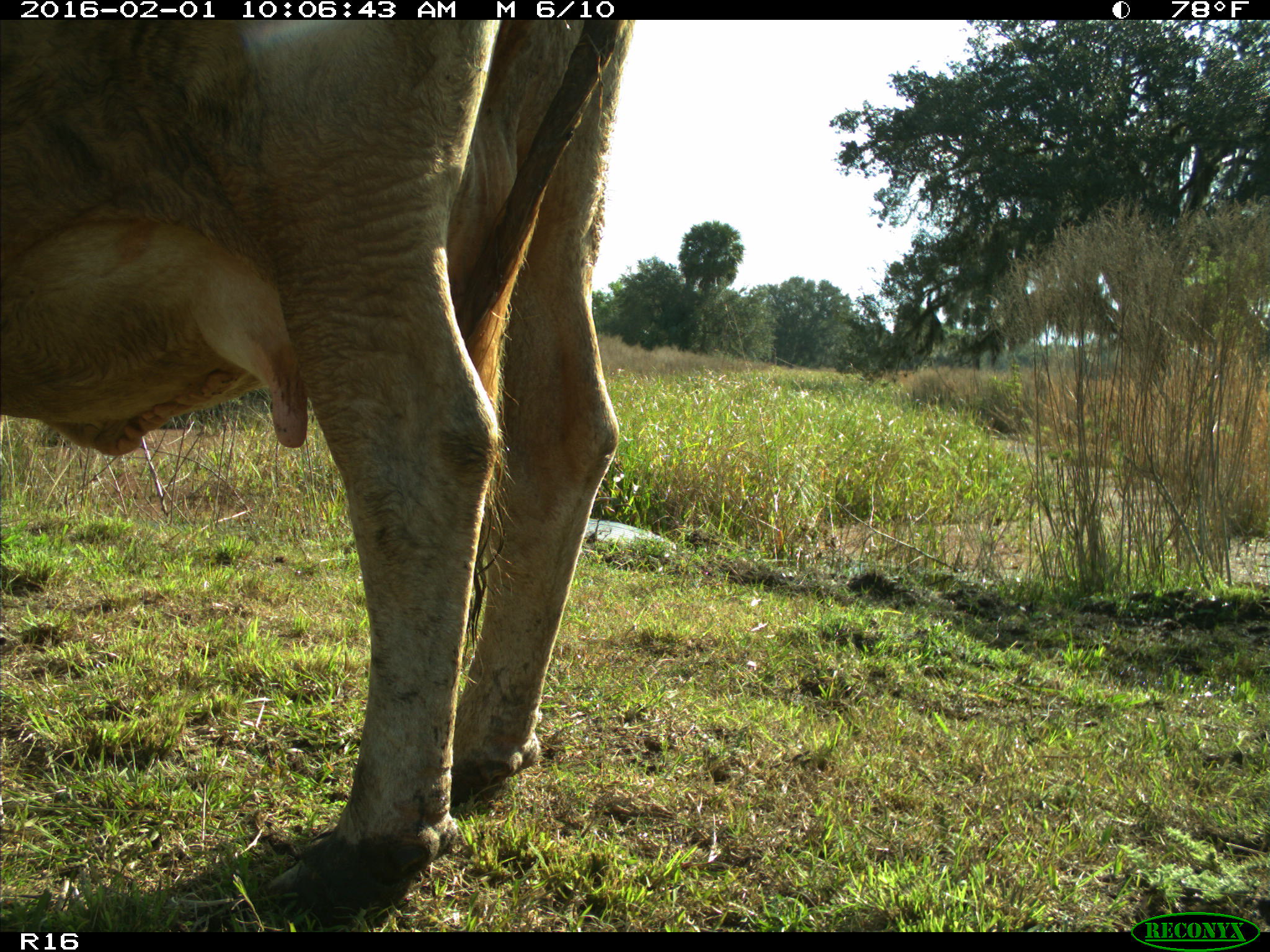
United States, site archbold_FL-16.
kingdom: Animalia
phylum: Chordata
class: Mammalia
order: Artiodactyla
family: Bovidae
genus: Bos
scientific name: Bos taurus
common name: domestic cow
Bos taurus (domestic cow).